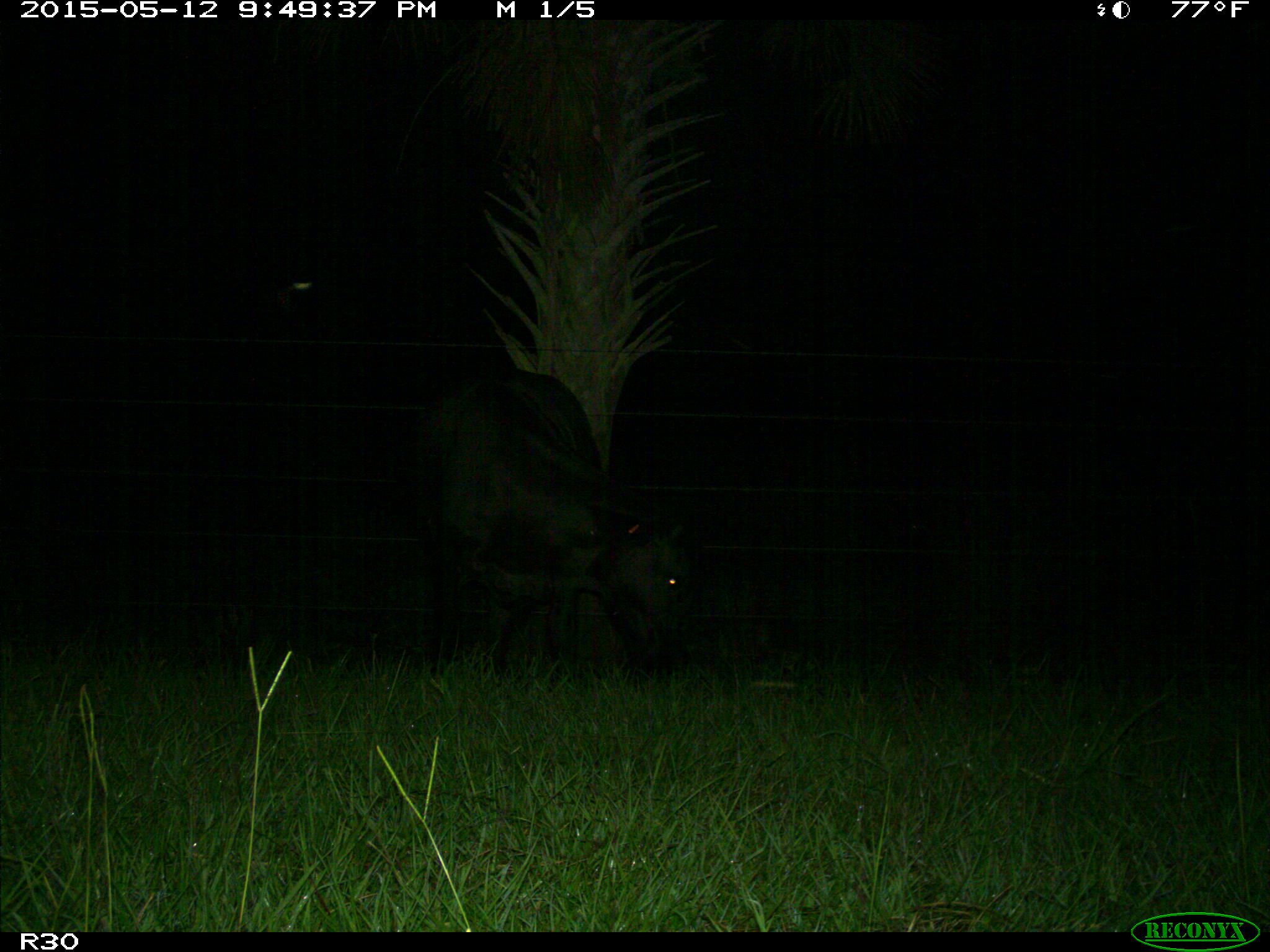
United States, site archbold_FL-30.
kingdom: Animalia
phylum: Chordata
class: Mammalia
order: Artiodactyla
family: Bovidae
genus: Bos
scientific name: Bos taurus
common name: domestic cow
Bos taurus (domestic cow).